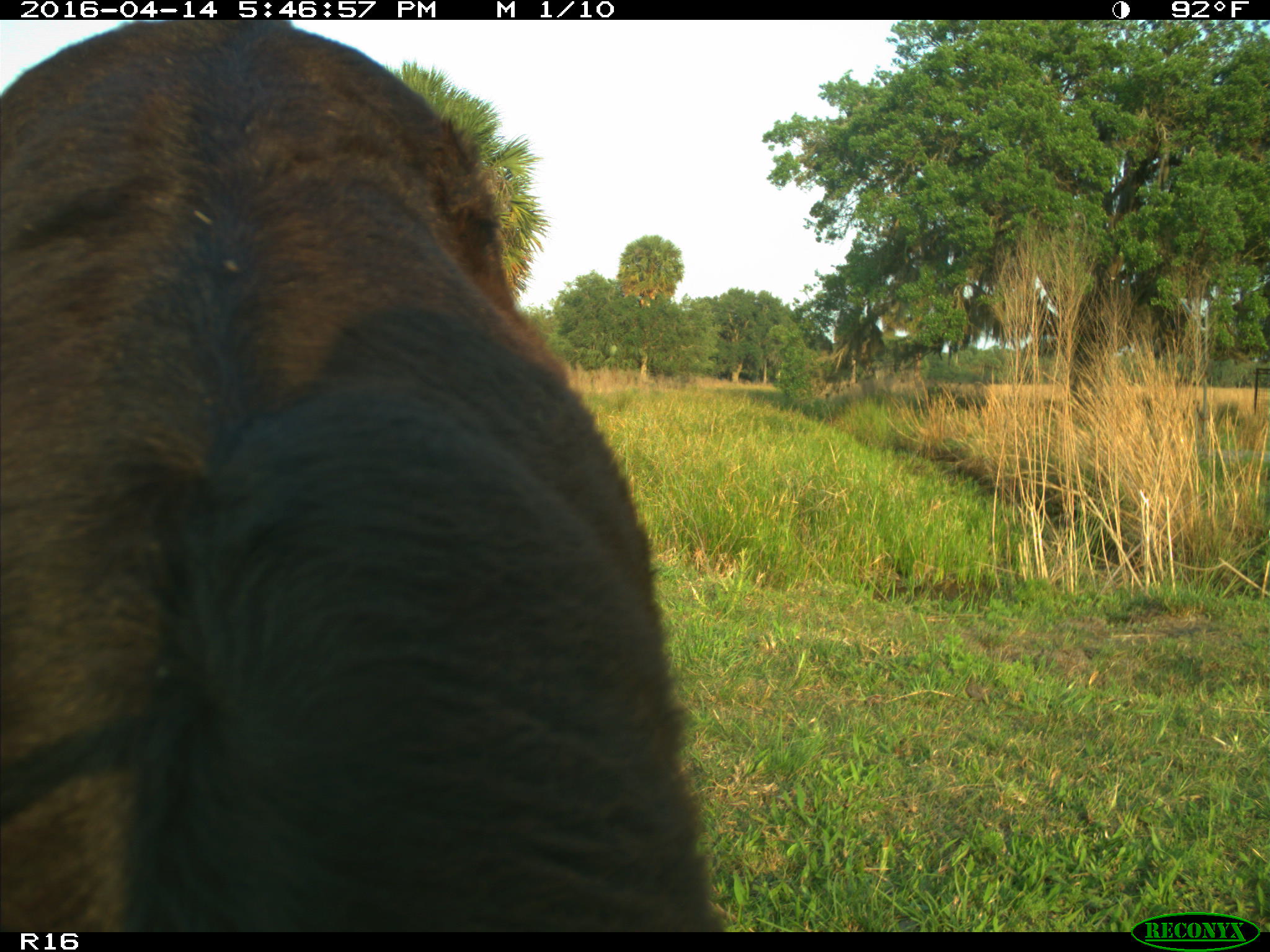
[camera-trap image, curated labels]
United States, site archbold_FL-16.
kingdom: Animalia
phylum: Chordata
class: Mammalia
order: Artiodactyla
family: Bovidae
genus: Bos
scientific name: Bos taurus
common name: domestic cow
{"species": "Bos taurus (domestic cow)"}